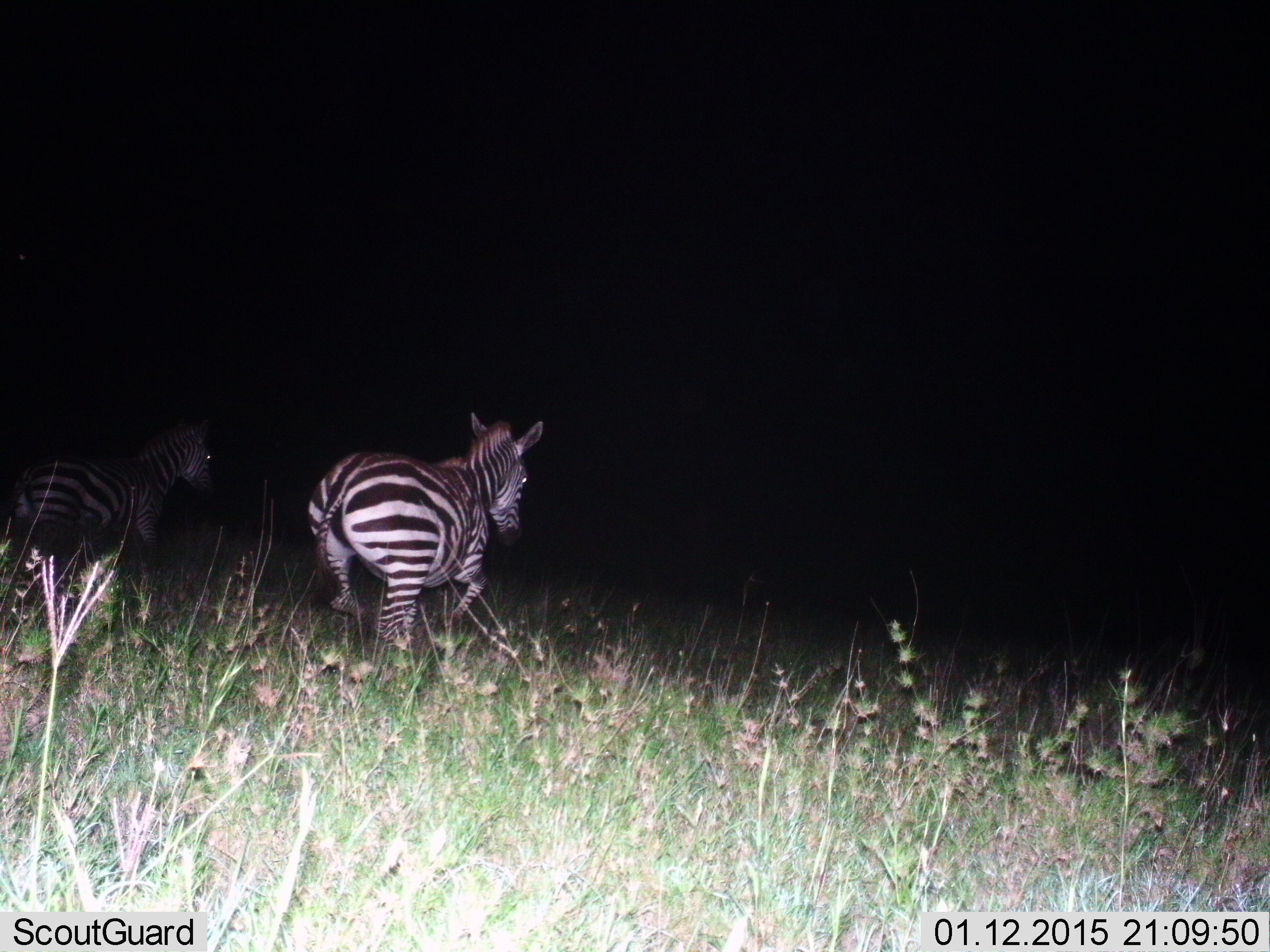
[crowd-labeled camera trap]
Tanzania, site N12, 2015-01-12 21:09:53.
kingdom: Animalia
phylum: Chordata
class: Mammalia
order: Perissodactyla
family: Equidae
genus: Equus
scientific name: Equus quagga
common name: plains zebra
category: zebra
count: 2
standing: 0%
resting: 0%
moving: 100%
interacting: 0%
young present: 0%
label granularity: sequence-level